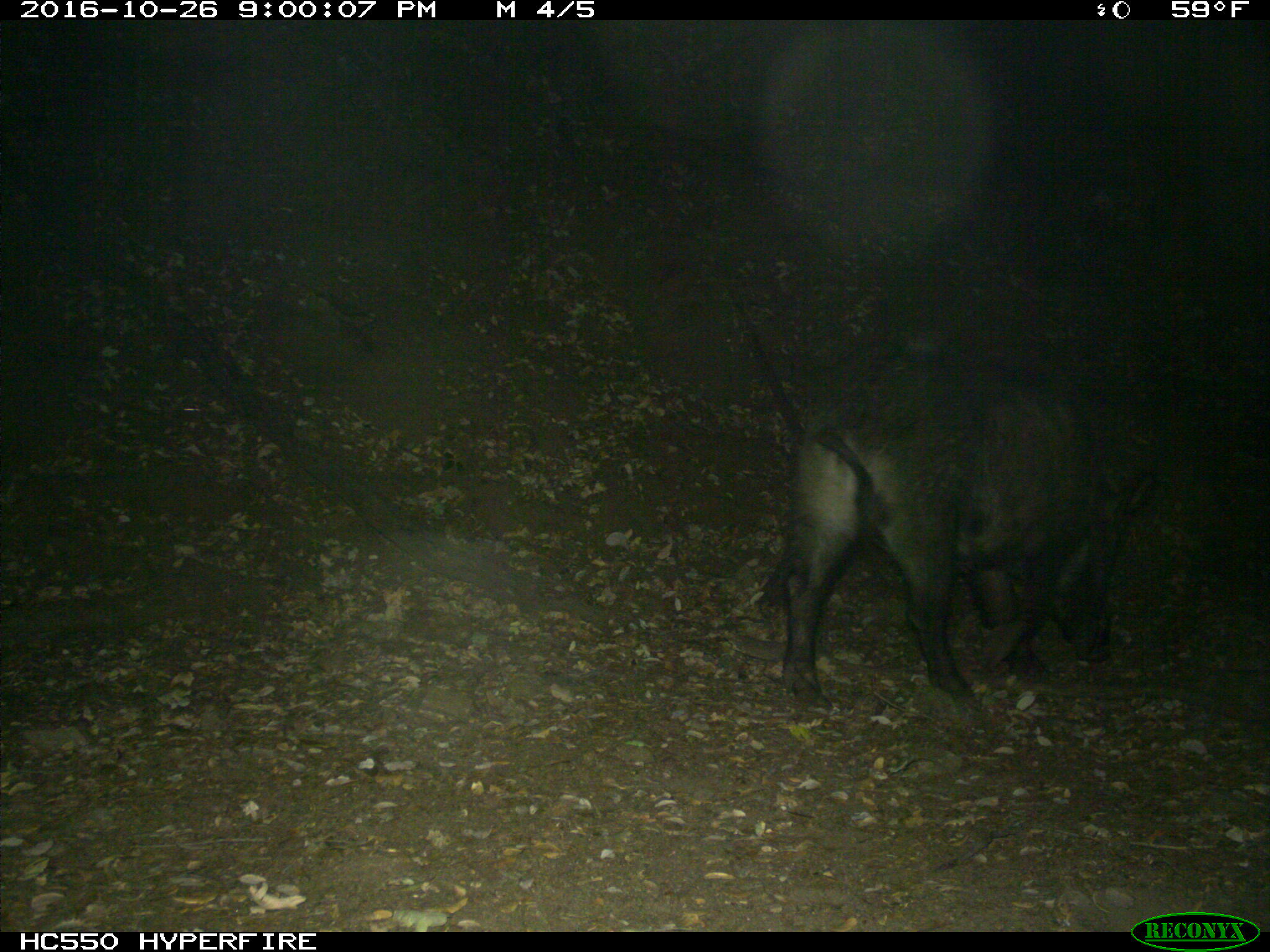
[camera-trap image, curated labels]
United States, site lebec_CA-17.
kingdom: Animalia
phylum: Chordata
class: Mammalia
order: Artiodactyla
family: Suidae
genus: Sus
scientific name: Sus scrofa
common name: wild boar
Sus scrofa (wild boar).